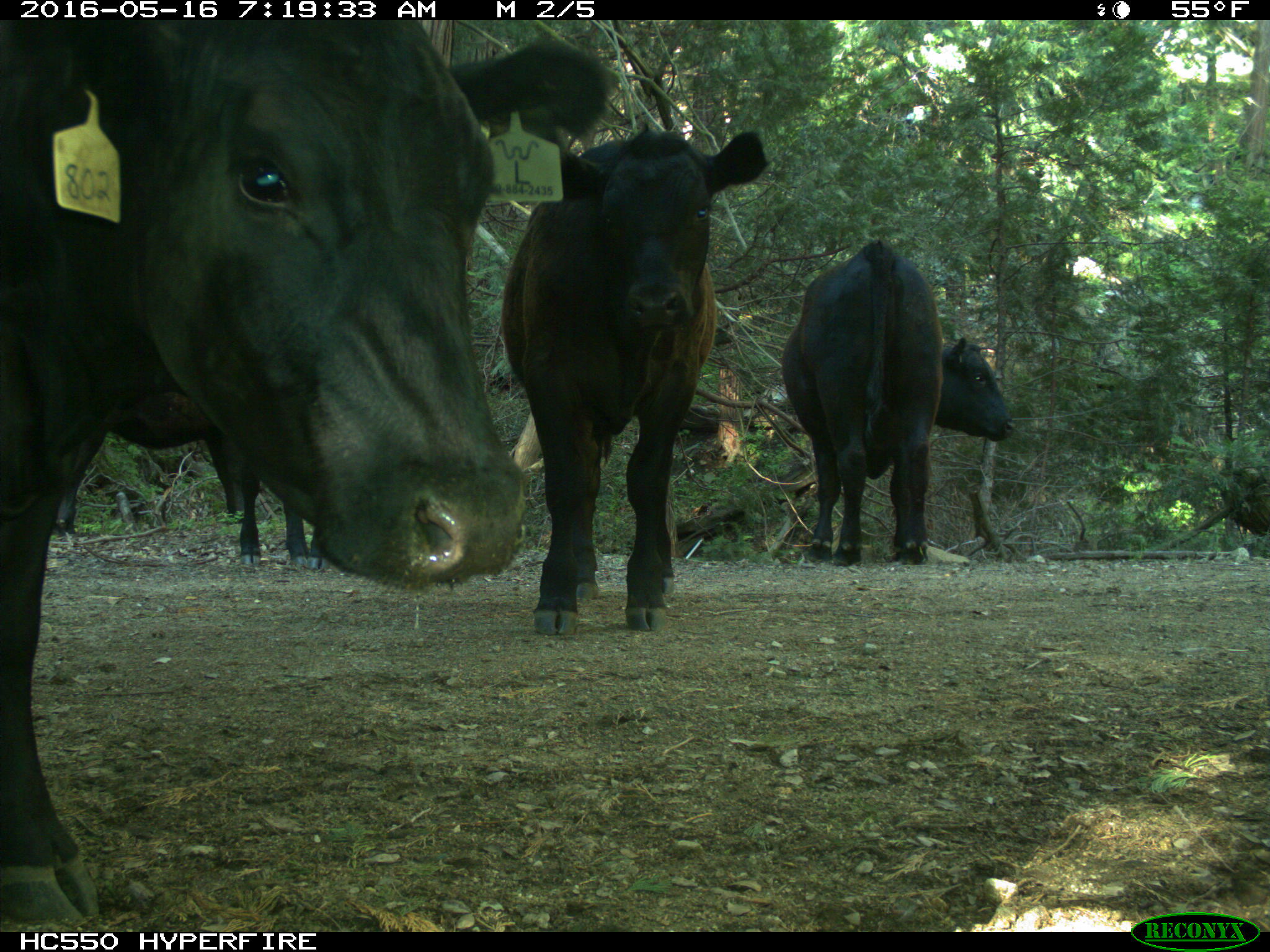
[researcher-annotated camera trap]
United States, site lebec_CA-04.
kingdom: Animalia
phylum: Chordata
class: Mammalia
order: Artiodactyla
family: Bovidae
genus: Bos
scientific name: Bos taurus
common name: domestic cow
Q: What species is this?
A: Bos taurus (domestic cow).